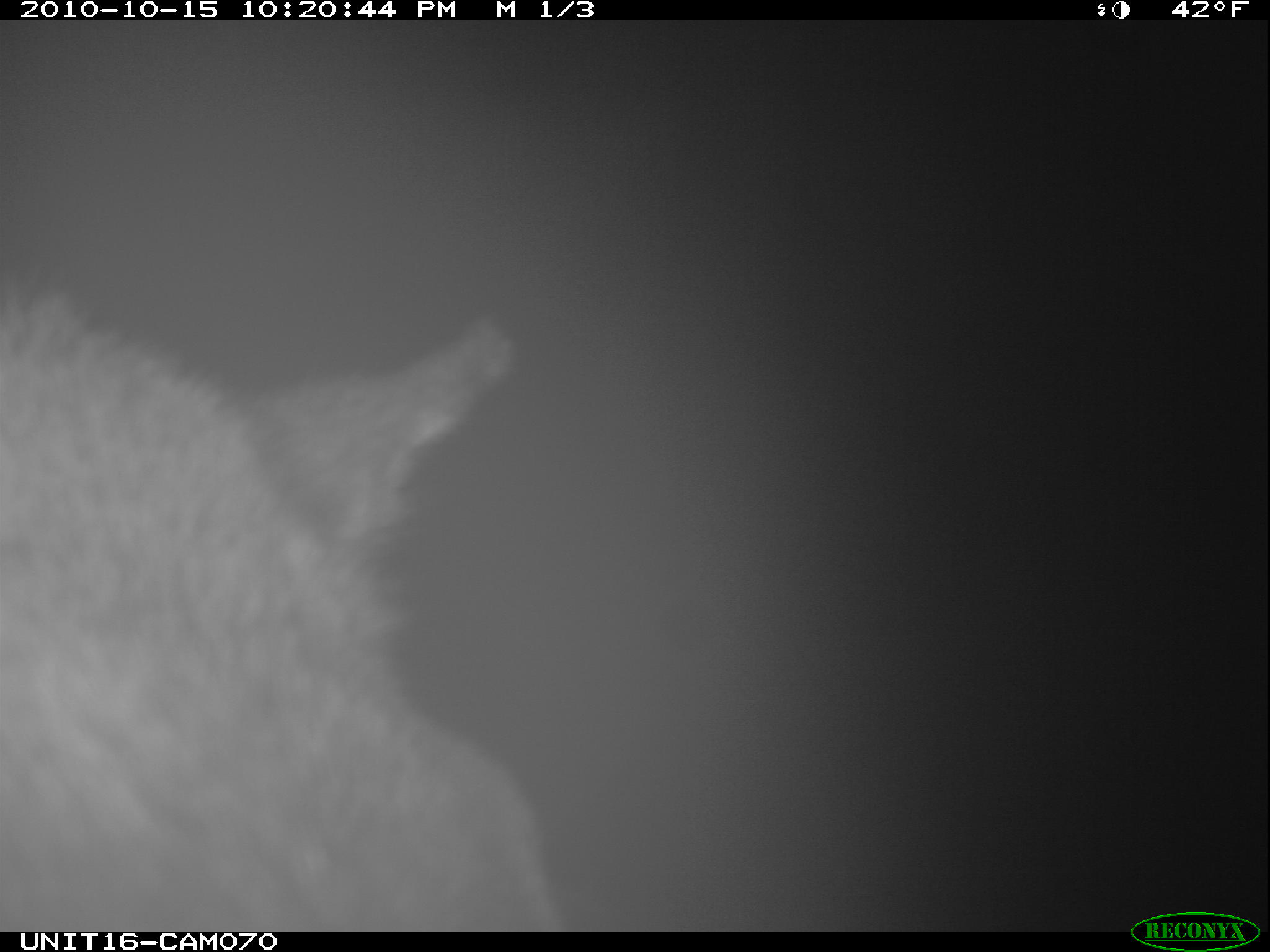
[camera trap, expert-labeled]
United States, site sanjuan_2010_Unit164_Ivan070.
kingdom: Animalia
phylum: Chordata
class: Mammalia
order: Artiodactyla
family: Cervidae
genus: Cervus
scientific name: Cervus elaphus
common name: red deer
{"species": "Cervus elaphus (red deer)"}